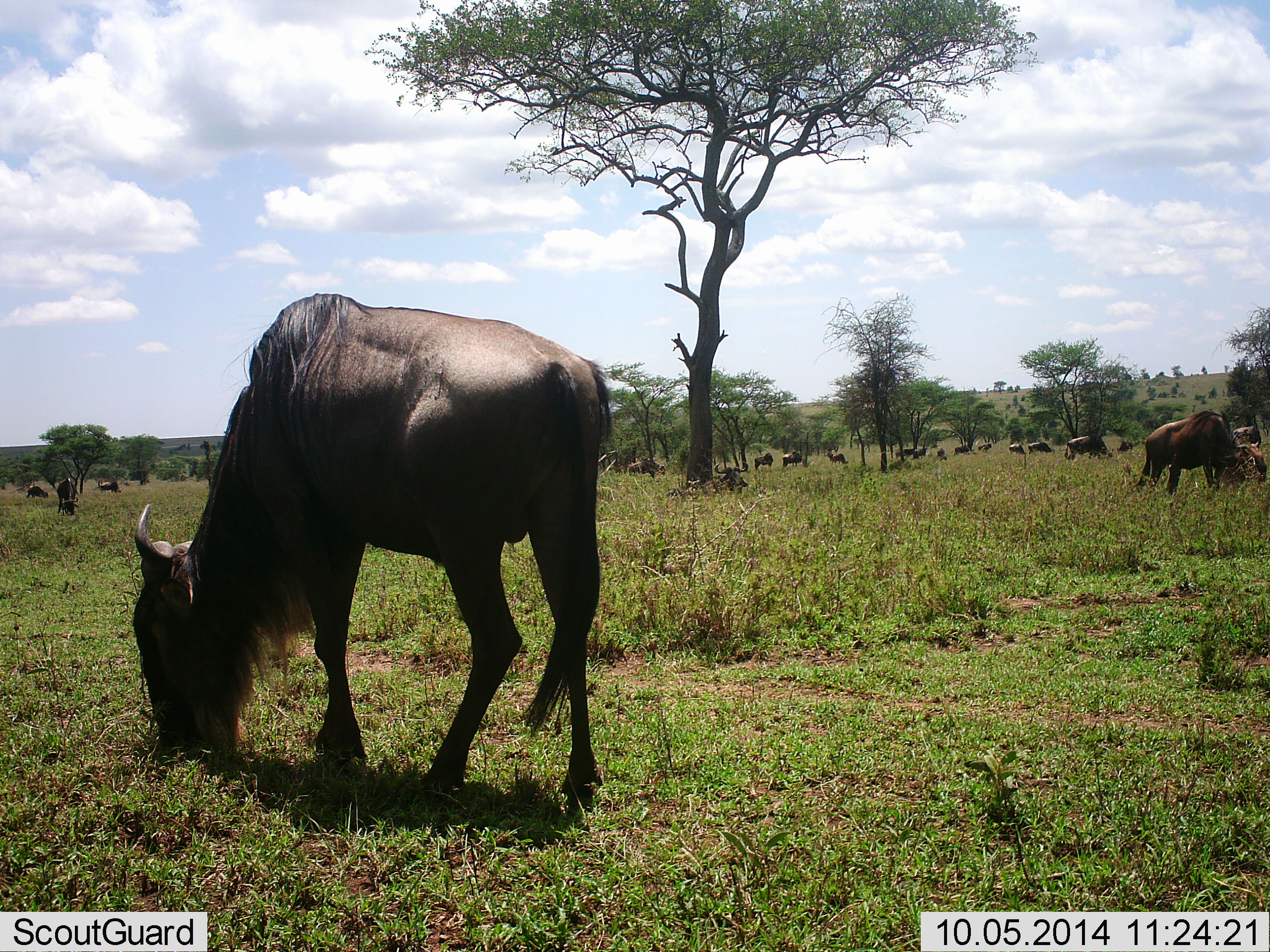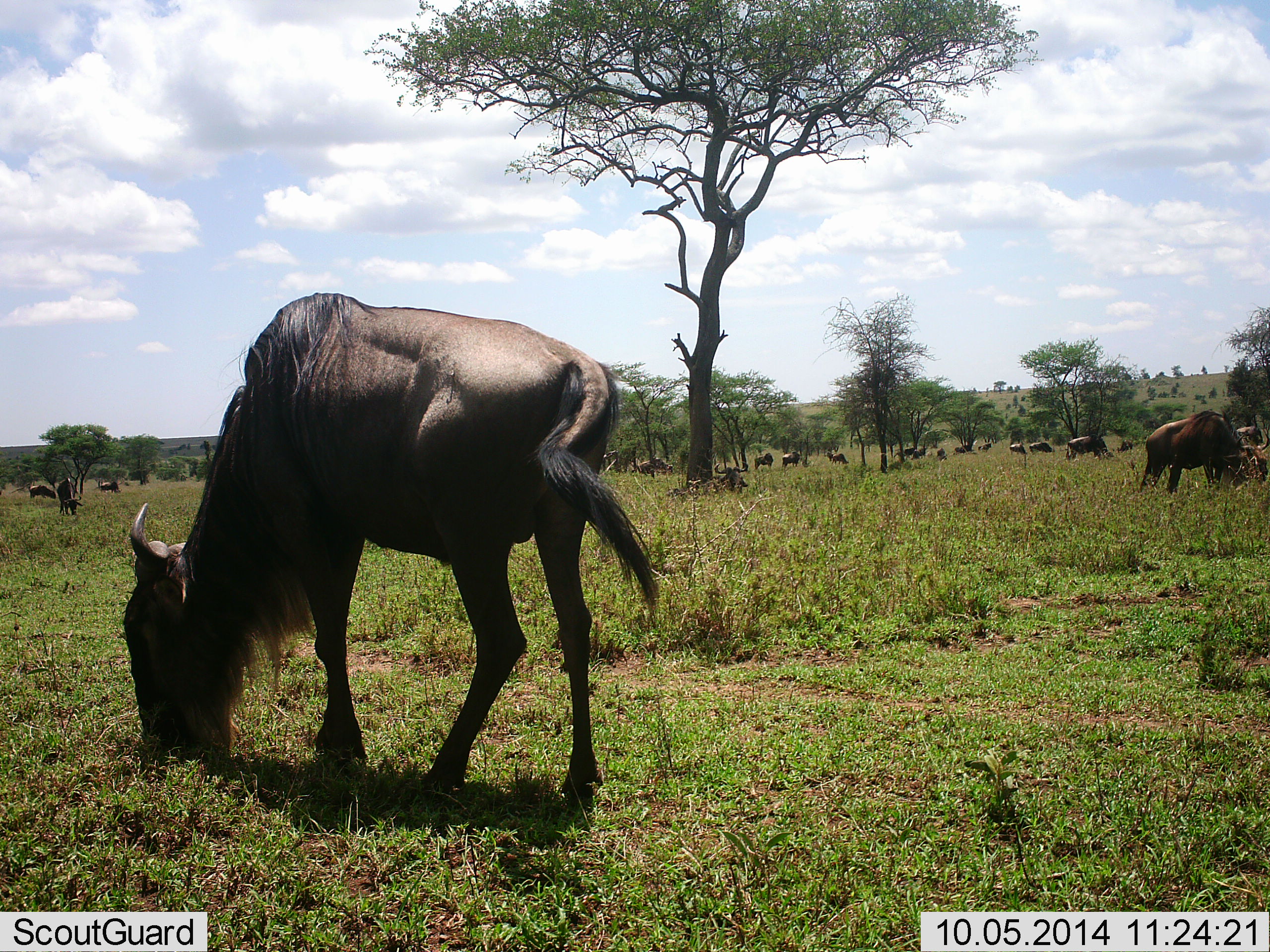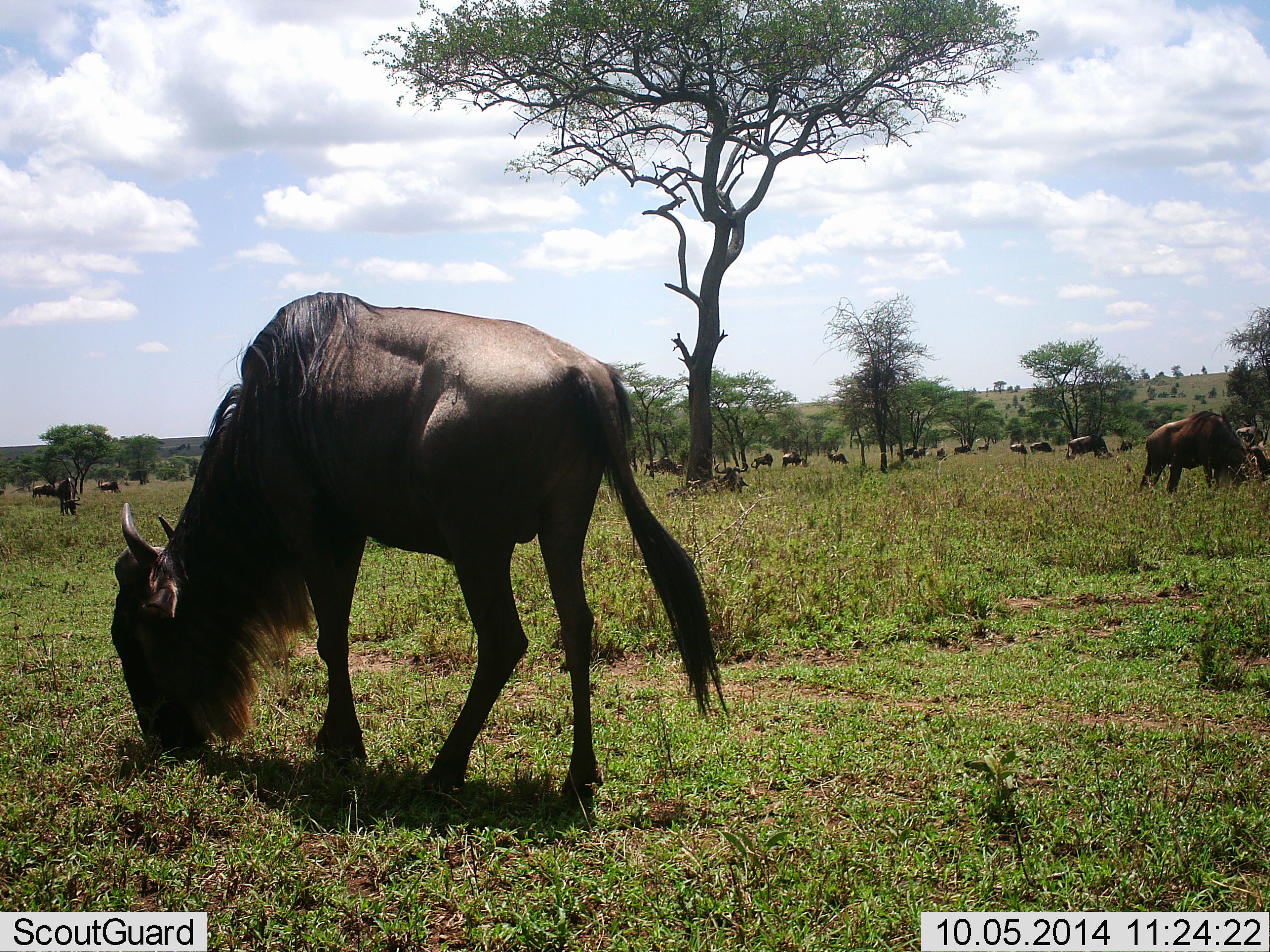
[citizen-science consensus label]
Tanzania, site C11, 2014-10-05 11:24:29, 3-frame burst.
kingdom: Animalia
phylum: Chordata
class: Mammalia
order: Artiodactyla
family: Bovidae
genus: Connochaetes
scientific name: Connochaetes taurinus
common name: blue wildebeest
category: wildebeest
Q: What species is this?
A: Wildebeest (blue wildebeest) (Connochaetes taurinus).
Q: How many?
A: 11-50.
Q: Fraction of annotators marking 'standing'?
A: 0%.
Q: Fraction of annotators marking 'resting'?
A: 10%.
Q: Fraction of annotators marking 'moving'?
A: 10%.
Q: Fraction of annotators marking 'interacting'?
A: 0%.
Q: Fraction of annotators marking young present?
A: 10%.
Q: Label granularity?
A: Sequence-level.